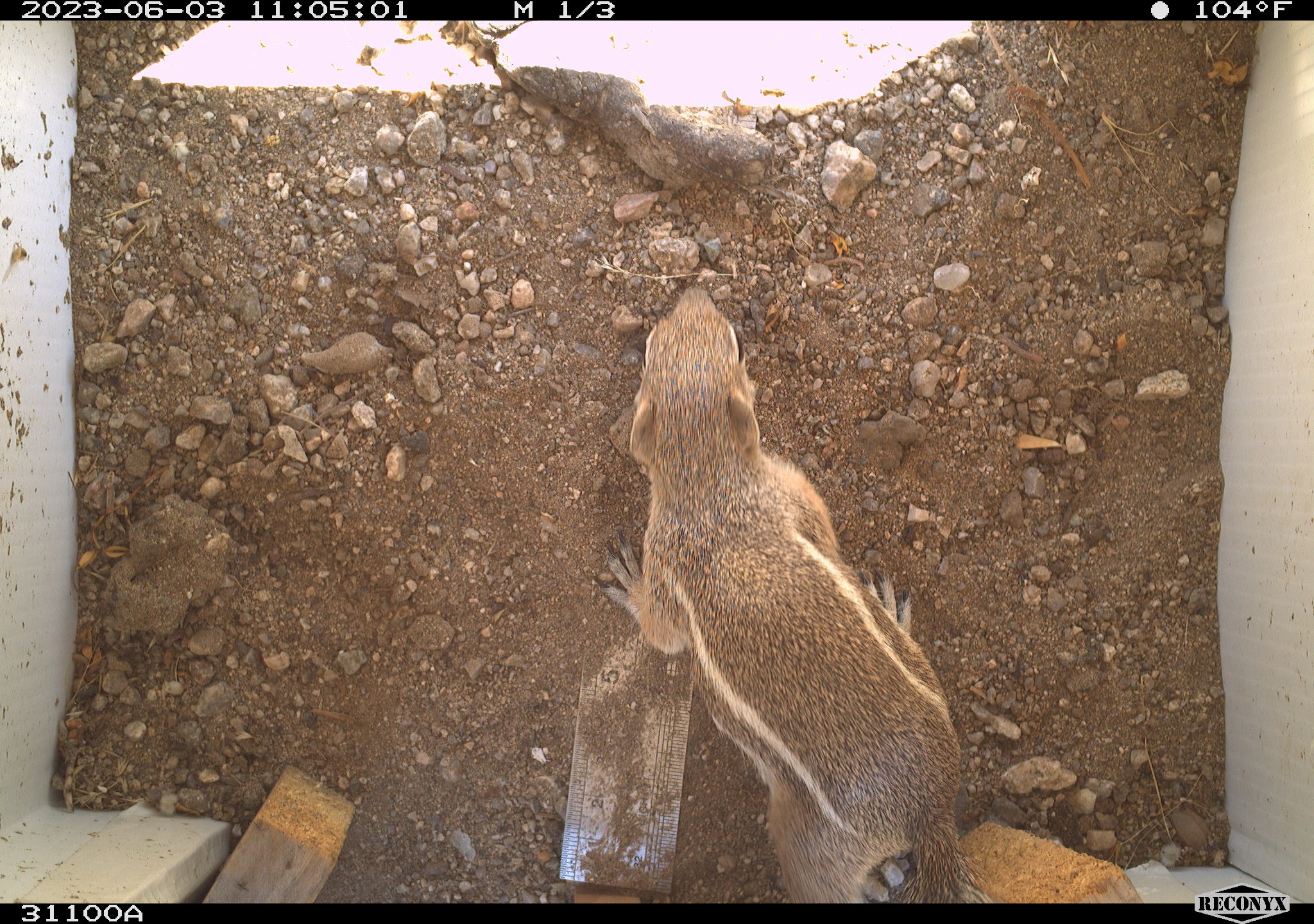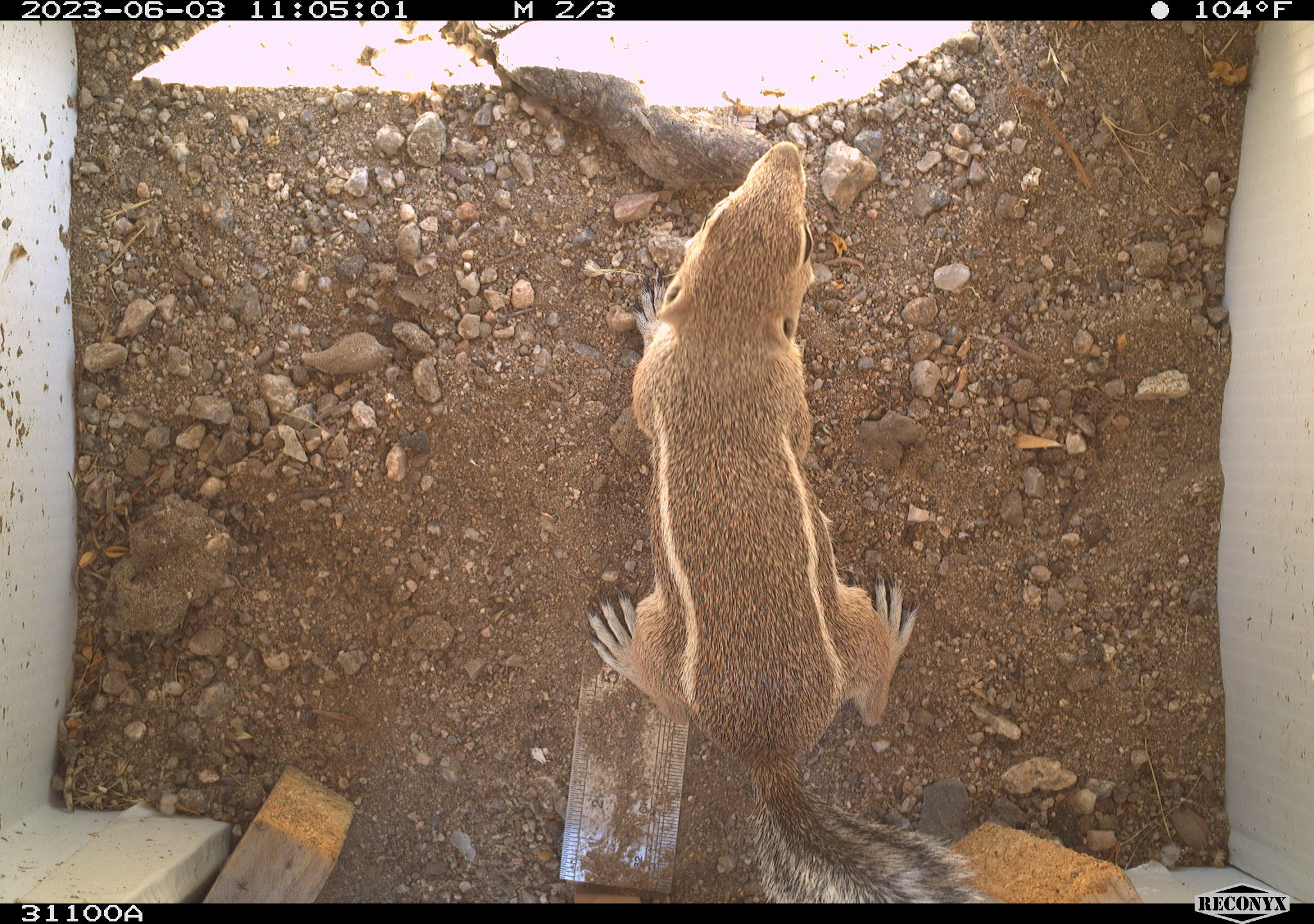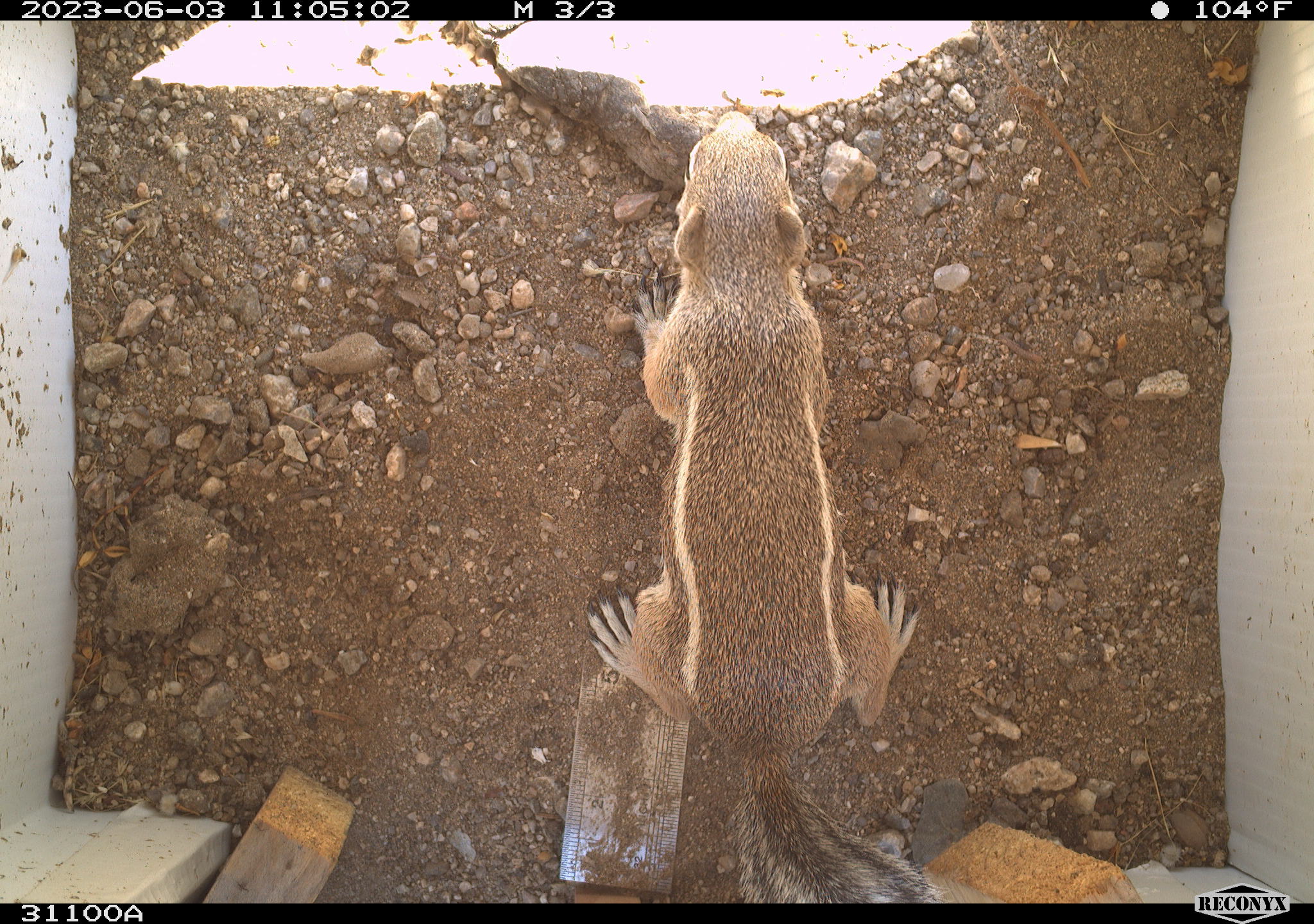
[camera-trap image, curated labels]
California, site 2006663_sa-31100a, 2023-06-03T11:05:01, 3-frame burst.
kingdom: Animalia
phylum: Chordata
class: Mammalia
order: Rodentia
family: Sciuridae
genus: Ammospermophilus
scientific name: Ammospermophilus leucurus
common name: white-tailed antelope squirrel